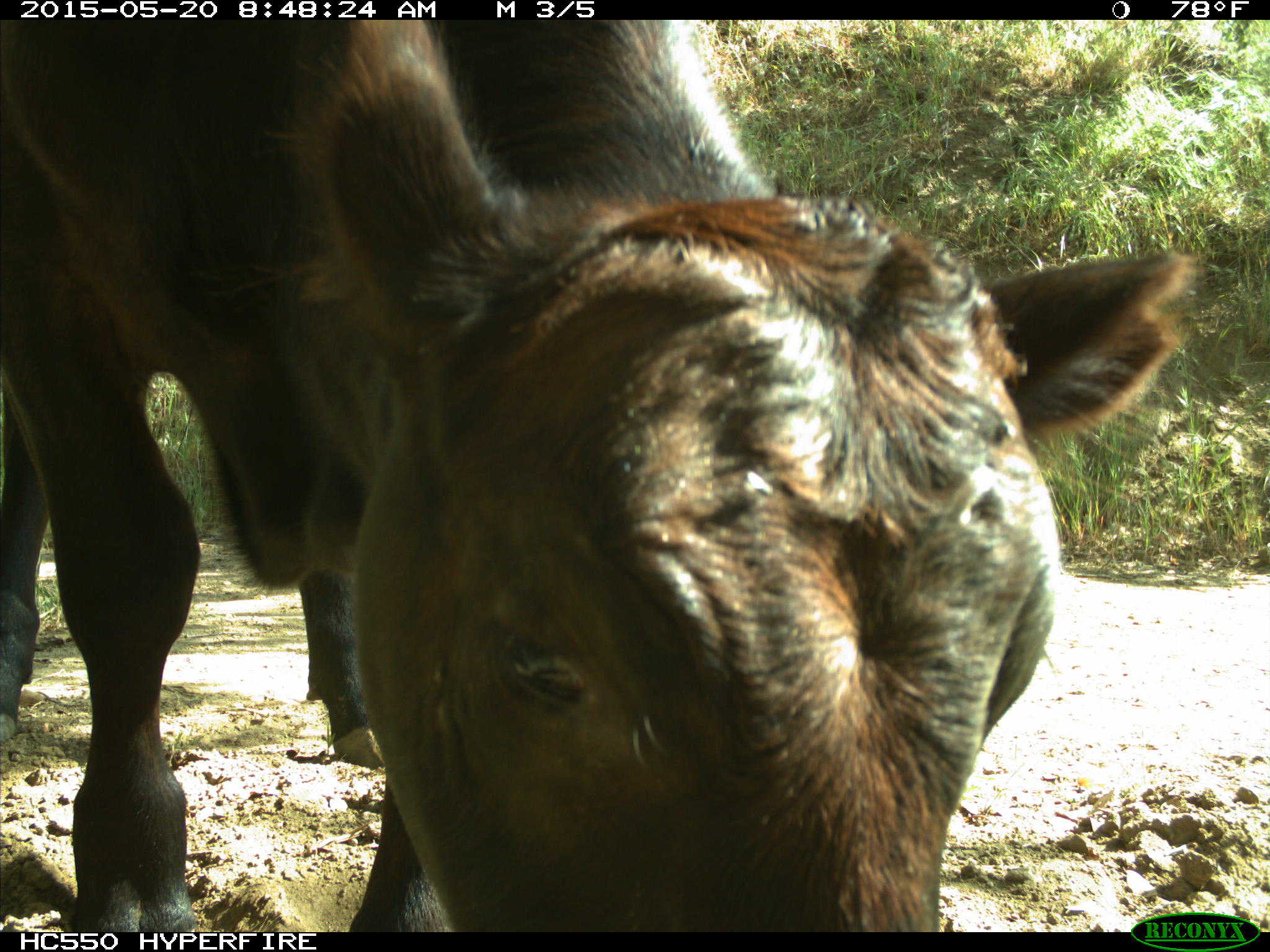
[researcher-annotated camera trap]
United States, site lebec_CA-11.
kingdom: Animalia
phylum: Chordata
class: Mammalia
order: Artiodactyla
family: Bovidae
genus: Bos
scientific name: Bos taurus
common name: domestic cow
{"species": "Bos taurus (domestic cow)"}